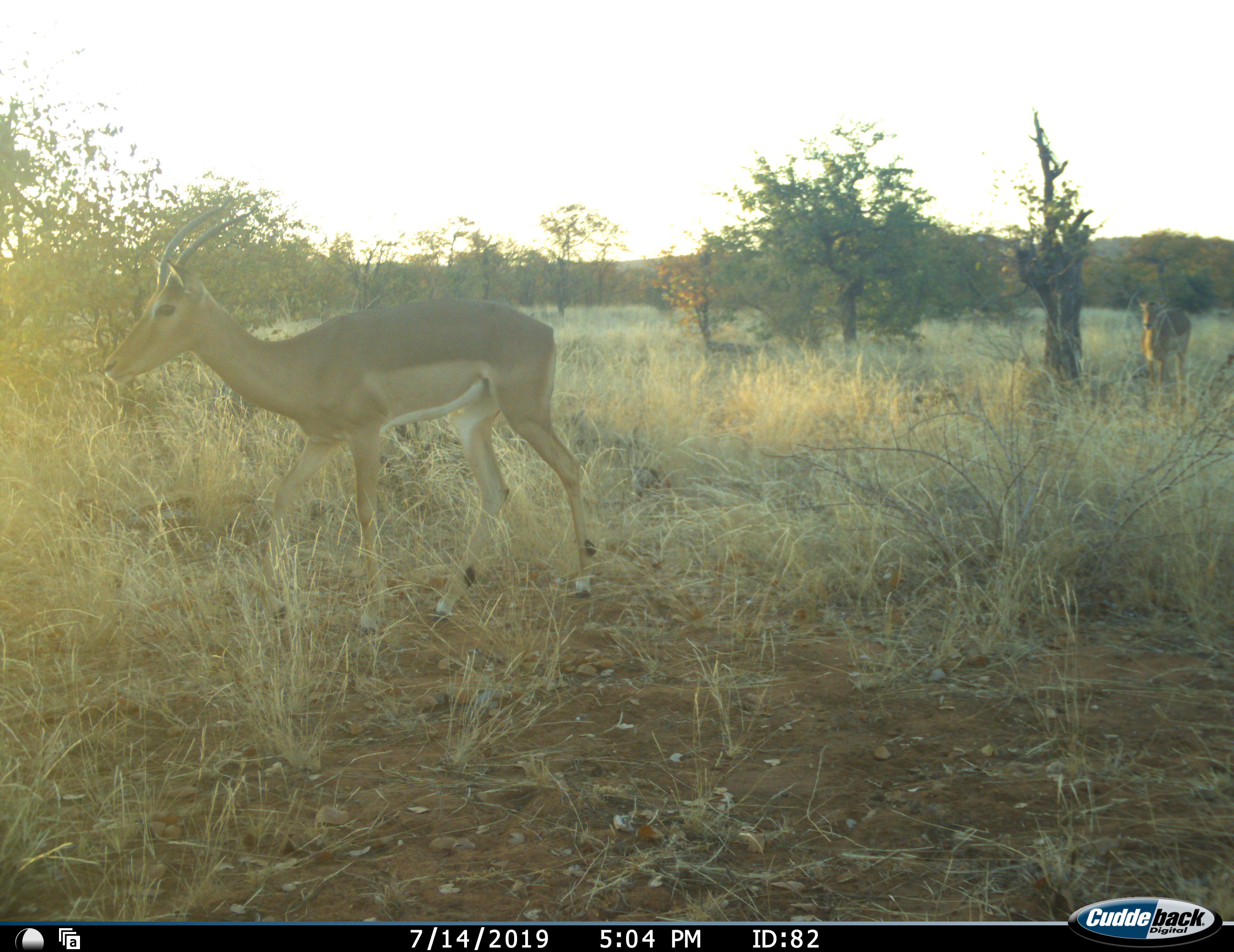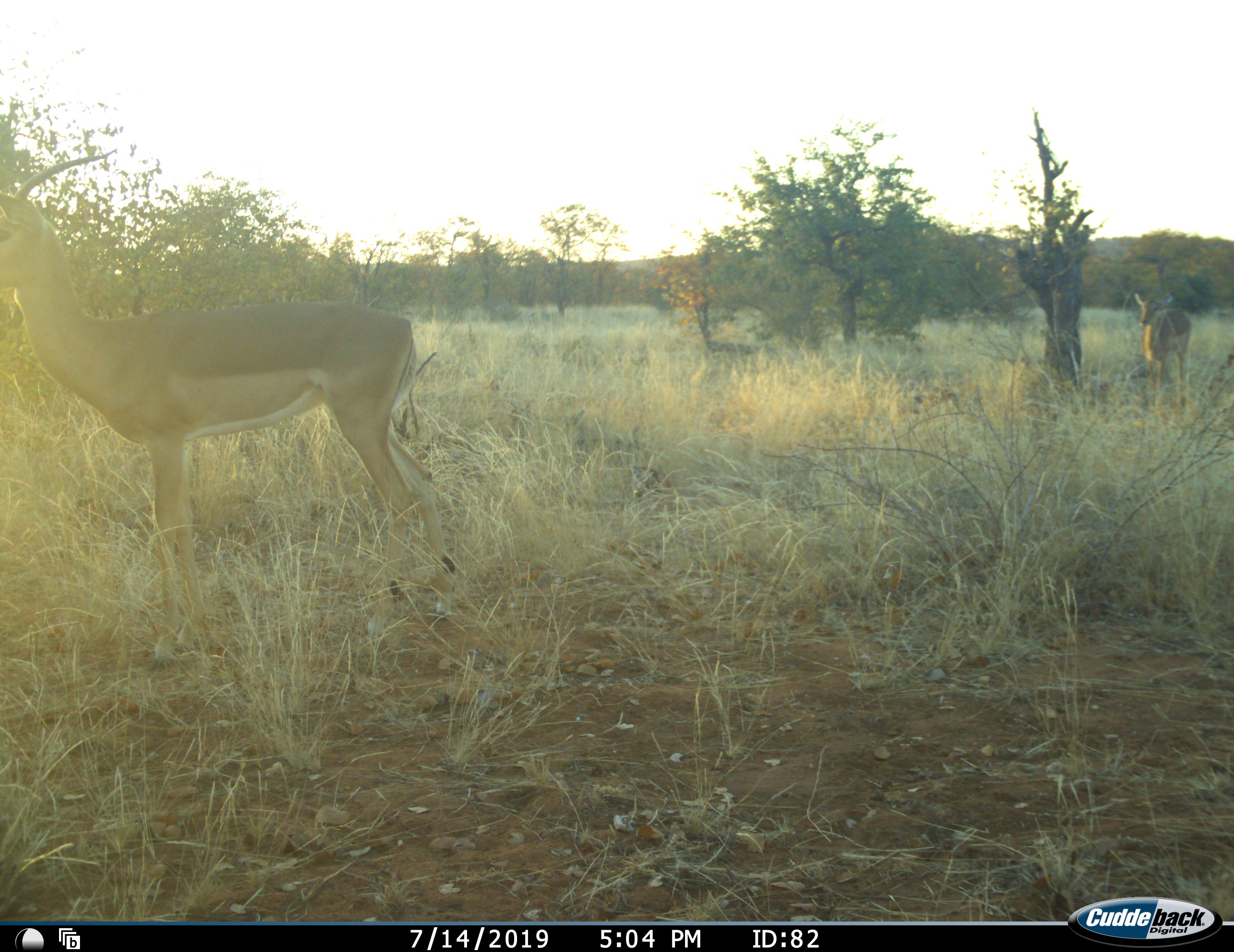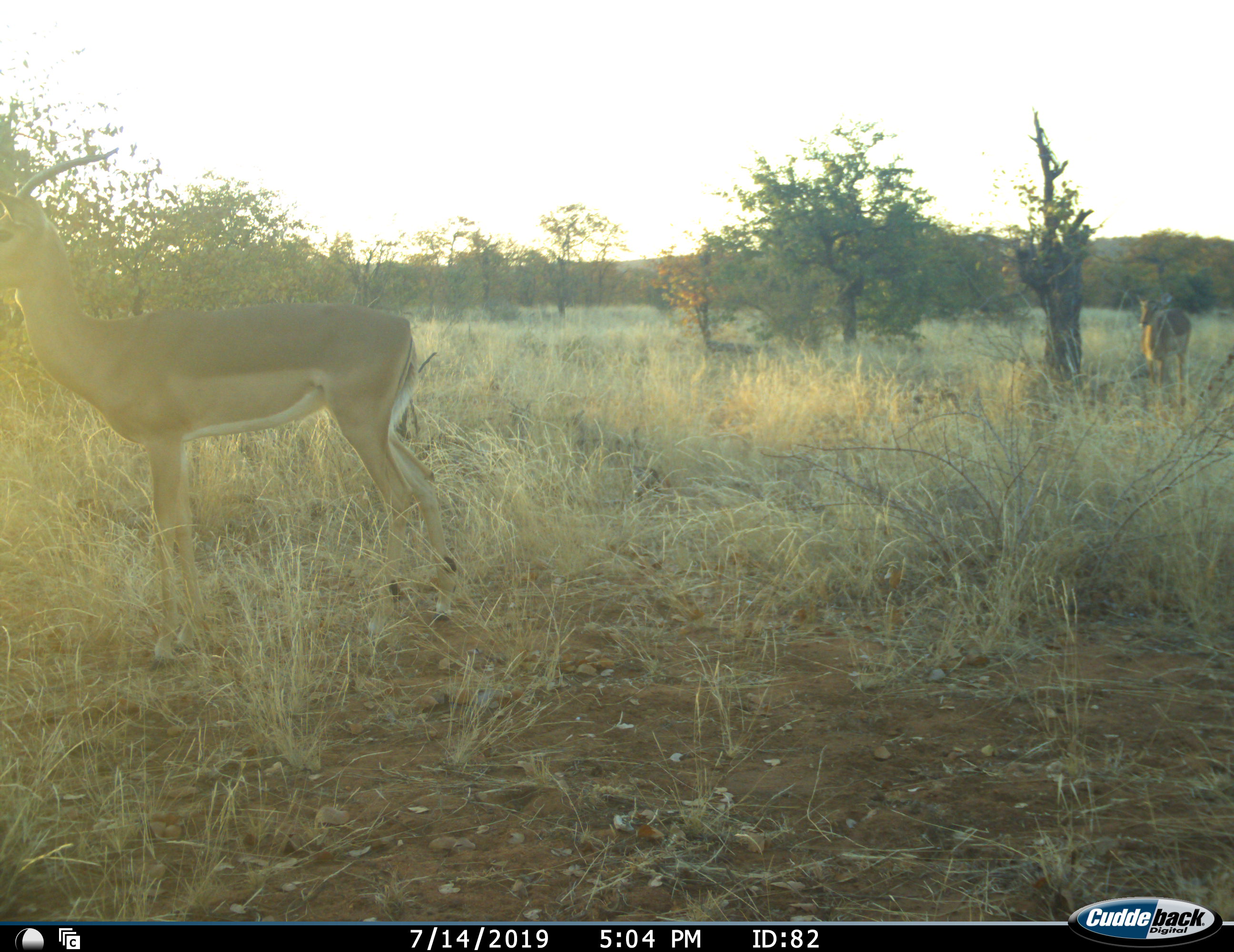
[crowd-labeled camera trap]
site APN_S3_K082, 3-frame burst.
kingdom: Animalia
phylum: Chordata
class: Mammalia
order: Artiodactyla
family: Bovidae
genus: Aepyceros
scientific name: Aepyceros melampus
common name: impala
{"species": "impala (Aepyceros melampus)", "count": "2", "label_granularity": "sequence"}